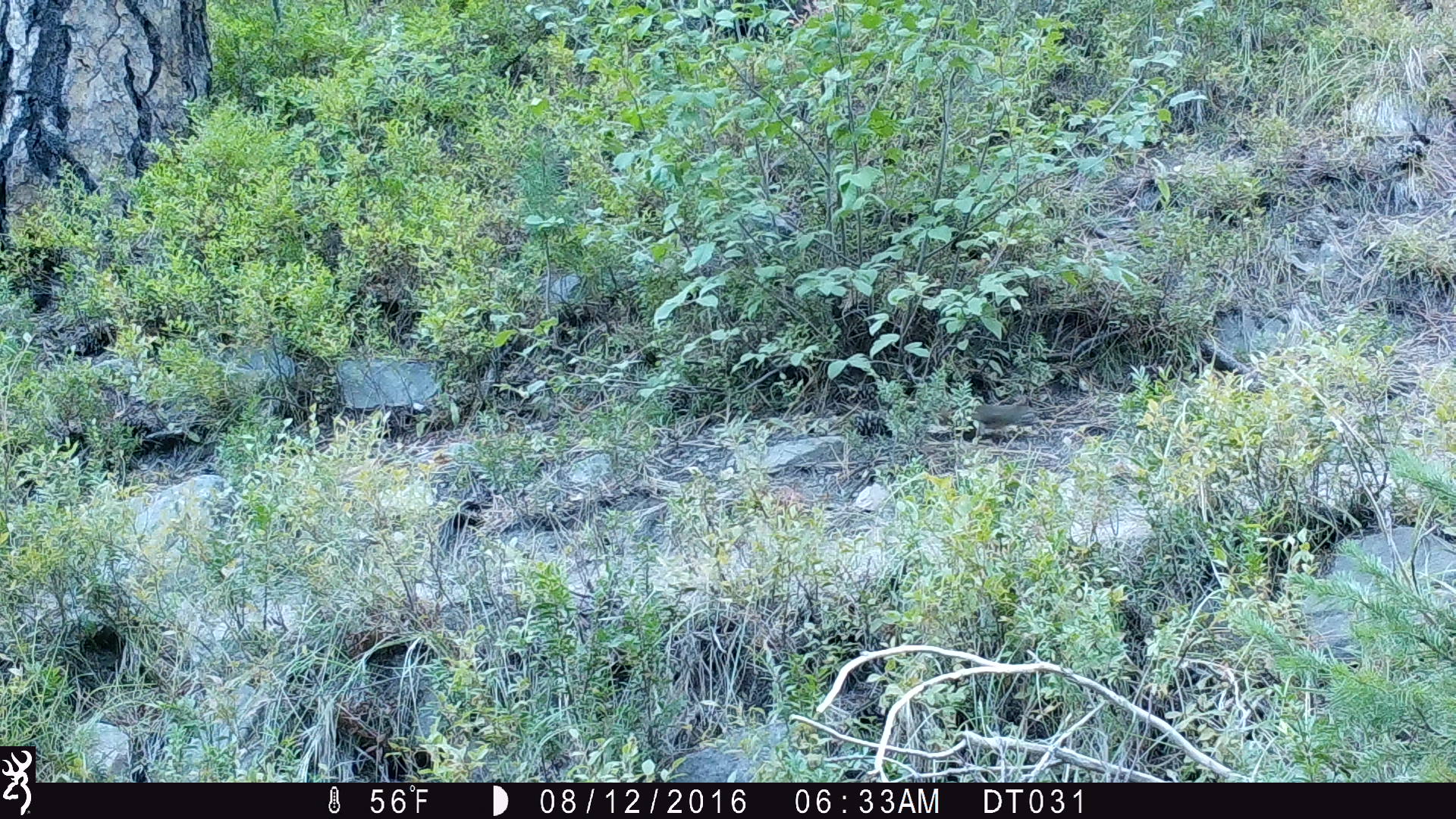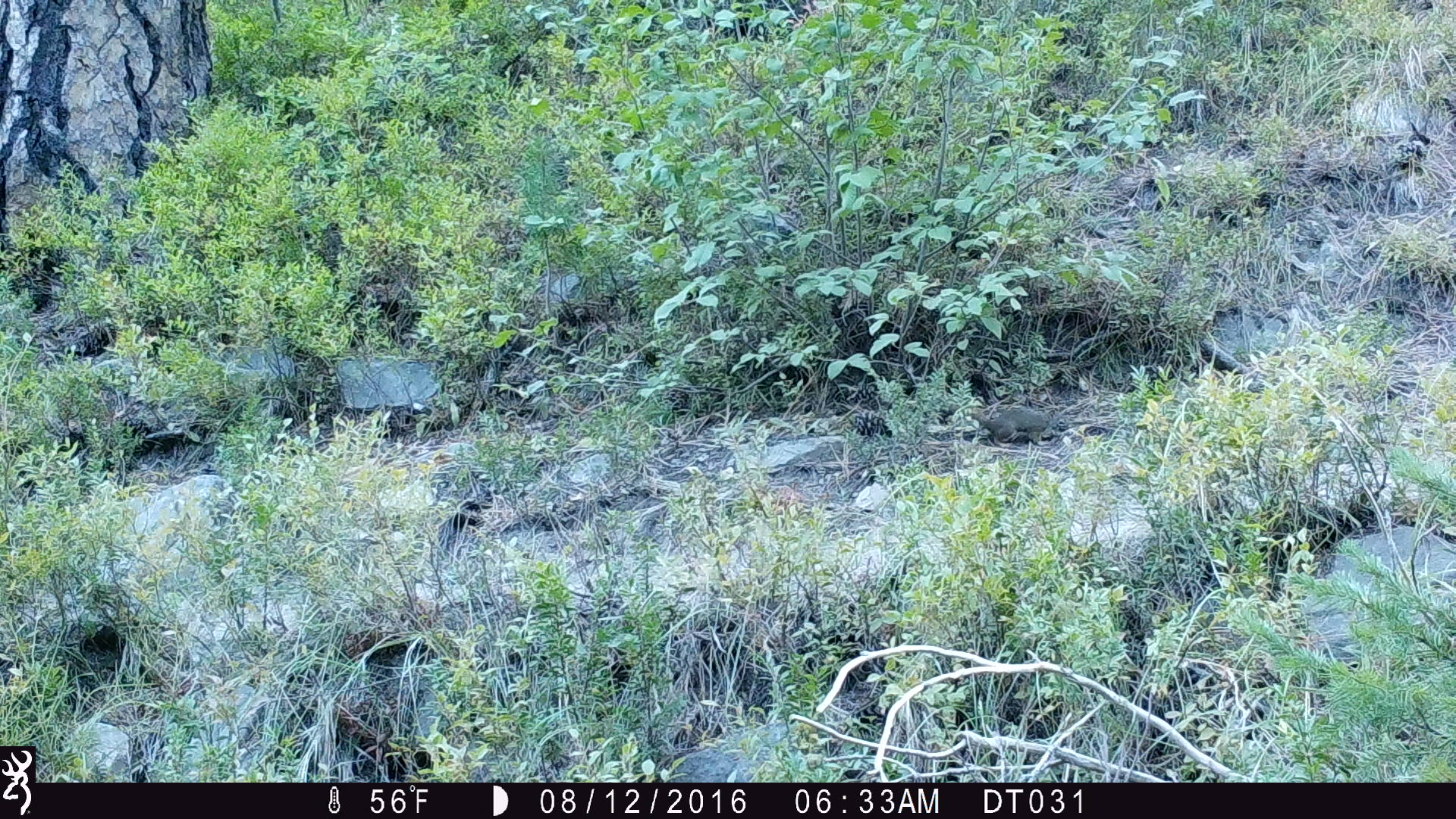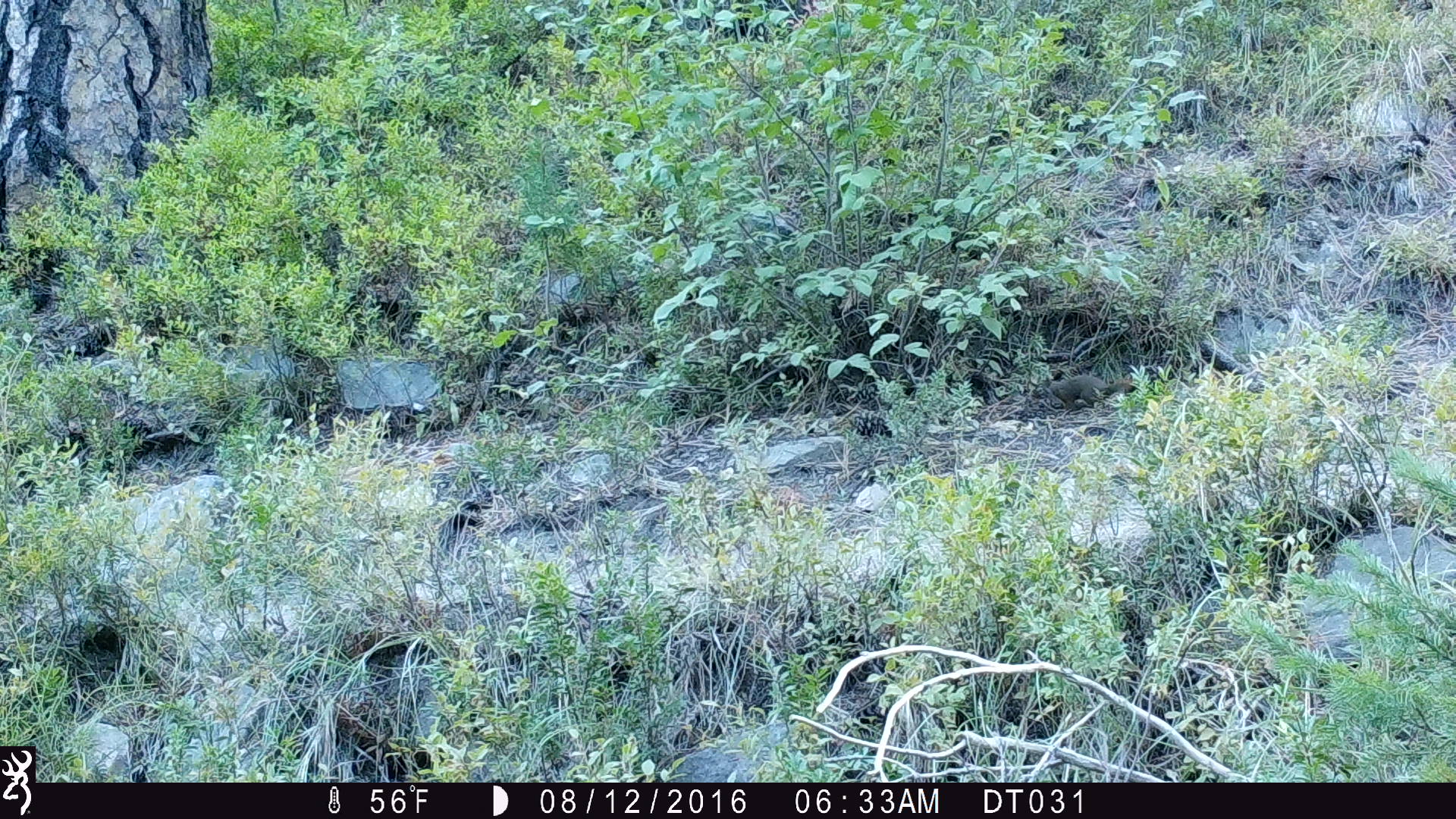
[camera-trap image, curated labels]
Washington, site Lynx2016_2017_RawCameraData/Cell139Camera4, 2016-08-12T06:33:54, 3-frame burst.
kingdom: Animalia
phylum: Chordata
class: Mammalia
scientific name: Mammalia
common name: small mammal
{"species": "small mammal (Mammalia)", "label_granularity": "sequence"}